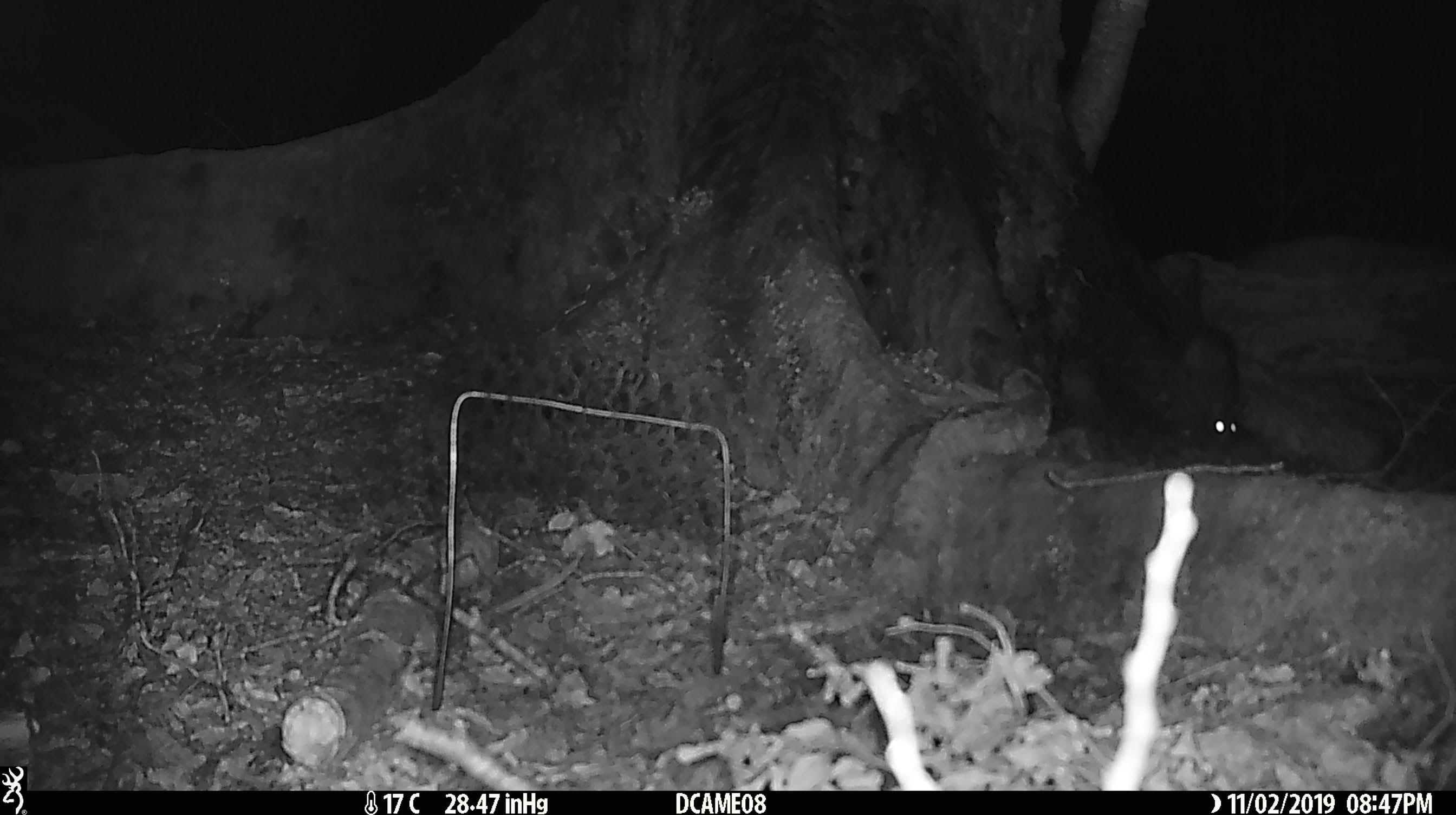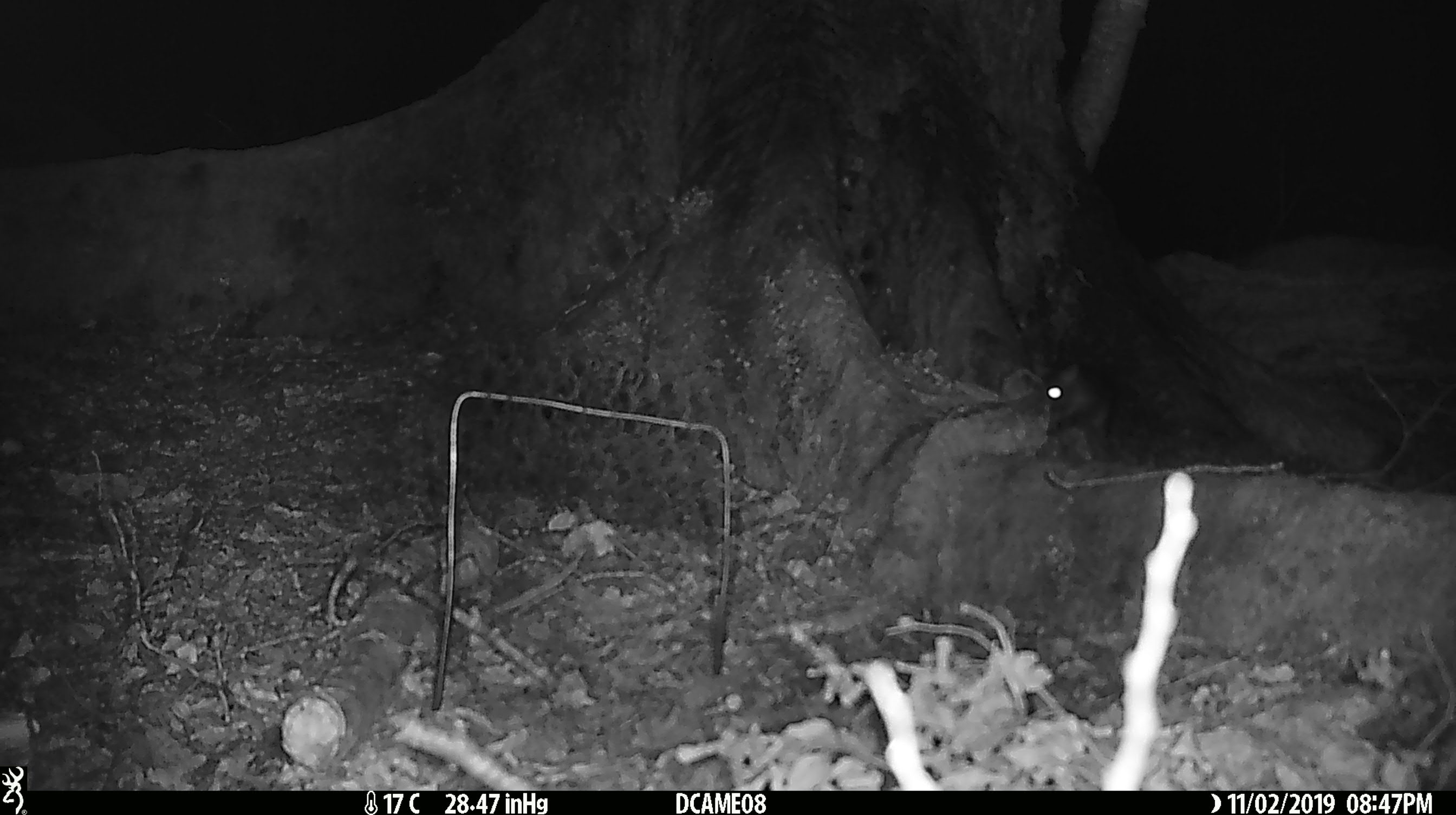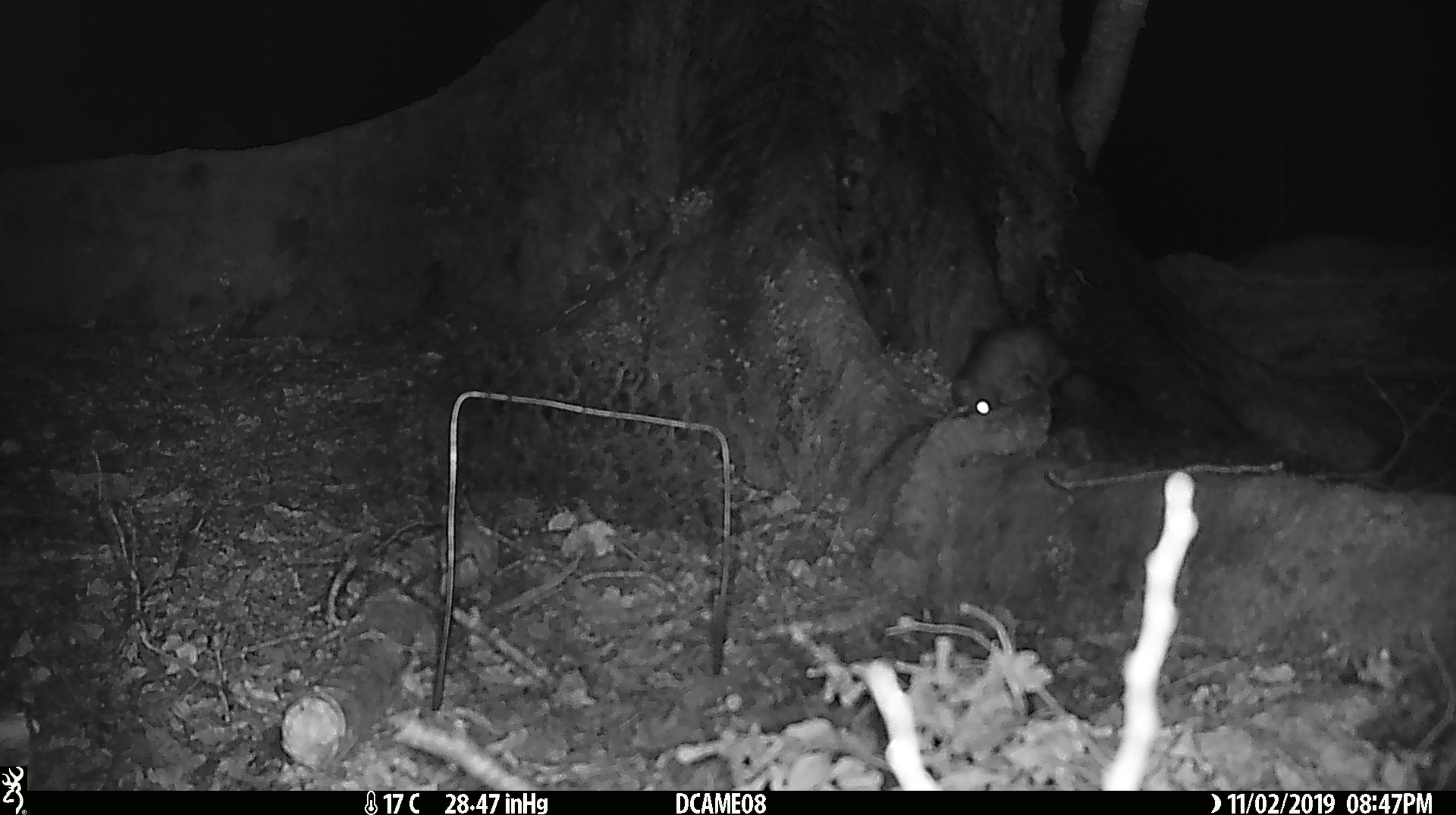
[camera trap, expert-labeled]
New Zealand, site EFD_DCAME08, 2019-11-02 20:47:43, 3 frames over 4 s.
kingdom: Animalia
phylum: Chordata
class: Mammalia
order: Rodentia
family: Muridae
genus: Rattus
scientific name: Rattus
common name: rat